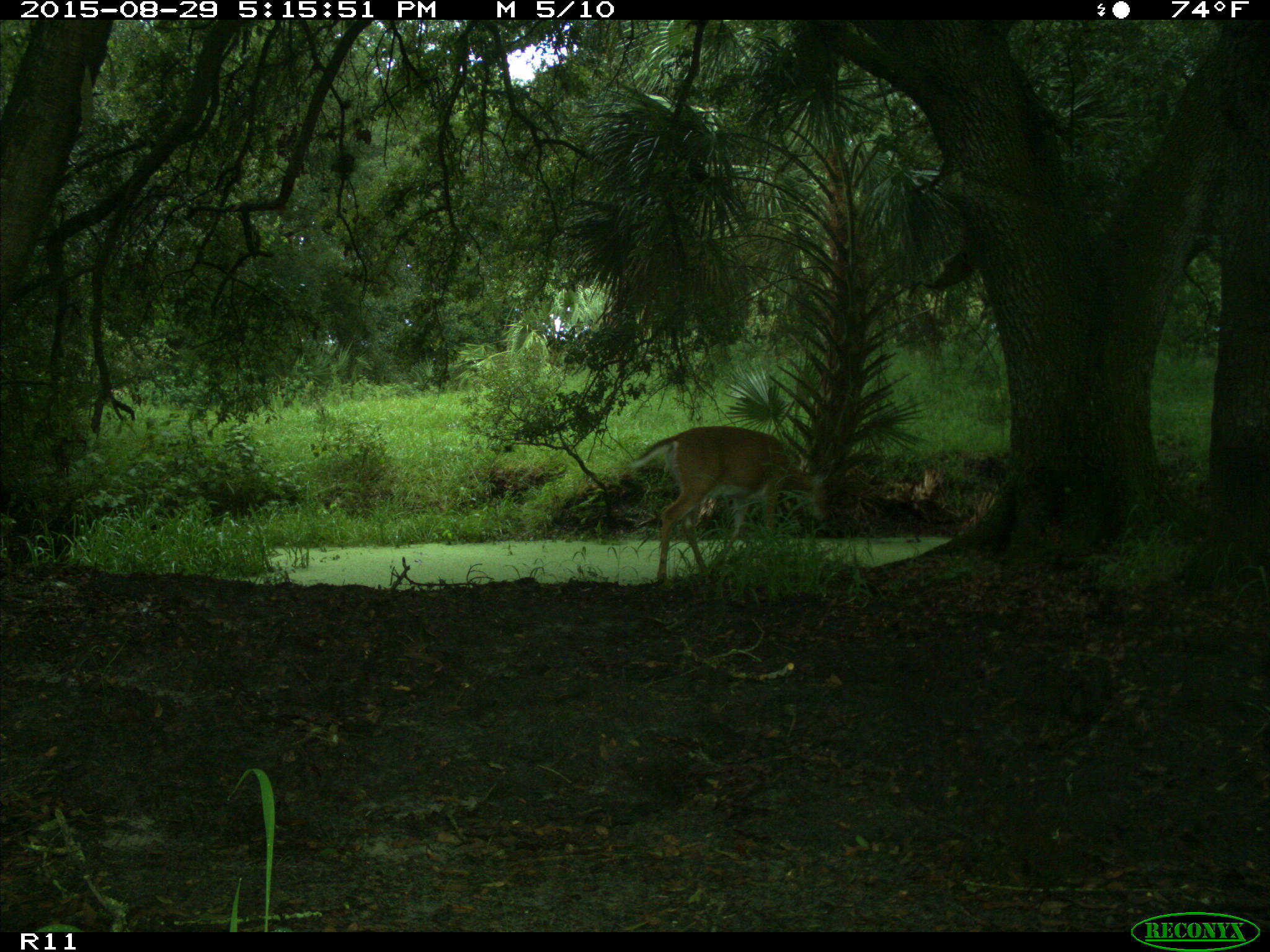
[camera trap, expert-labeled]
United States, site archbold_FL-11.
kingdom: Animalia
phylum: Chordata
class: Mammalia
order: Artiodactyla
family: Cervidae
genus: Odocoileus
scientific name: Odocoileus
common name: deer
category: unidentified deer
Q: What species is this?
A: Unidentified deer (deer) (Odocoileus).